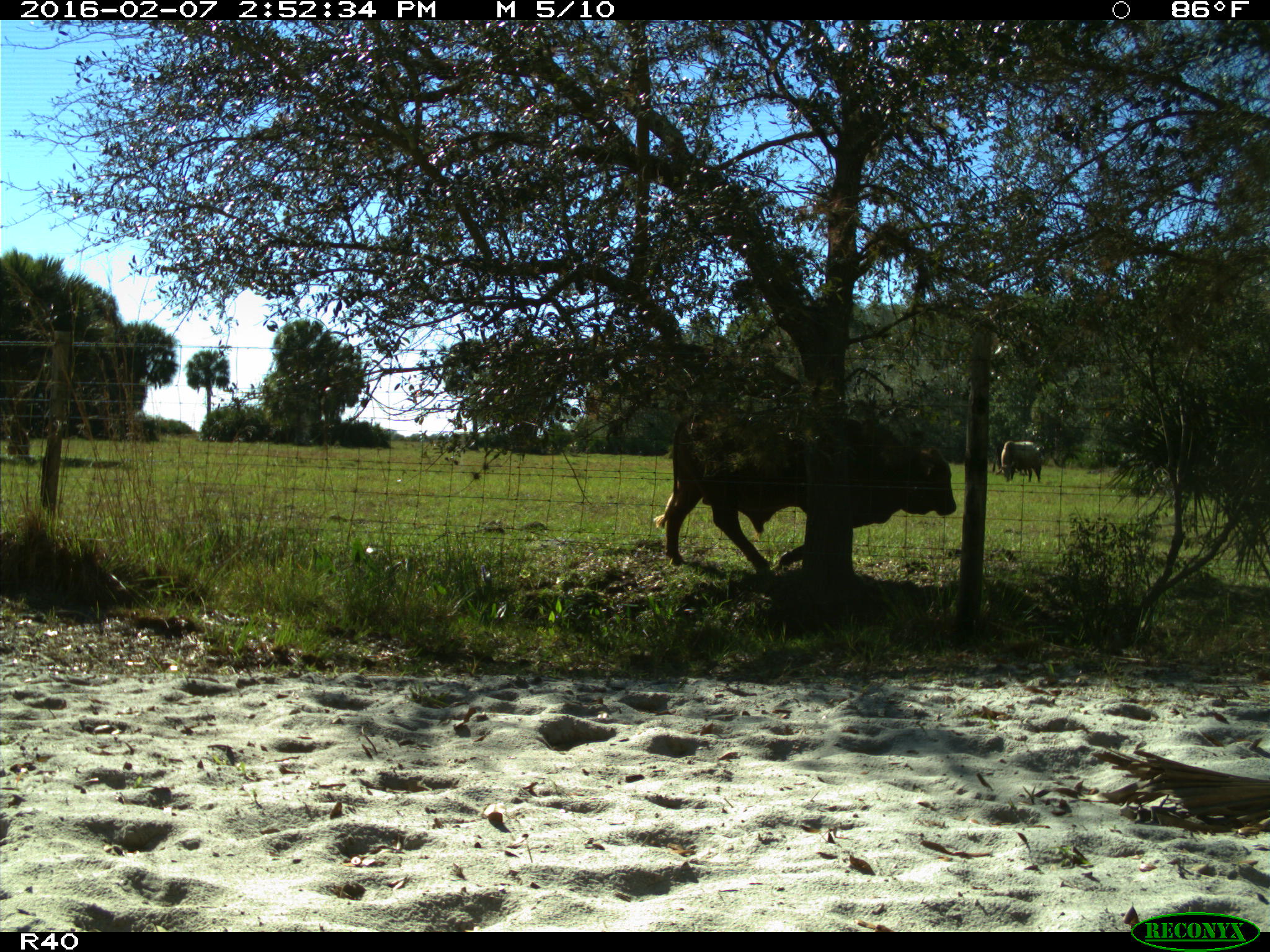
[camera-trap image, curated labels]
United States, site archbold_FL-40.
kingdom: Animalia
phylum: Chordata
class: Mammalia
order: Artiodactyla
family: Bovidae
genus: Bos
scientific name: Bos taurus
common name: domestic cow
Bos taurus (domestic cow).